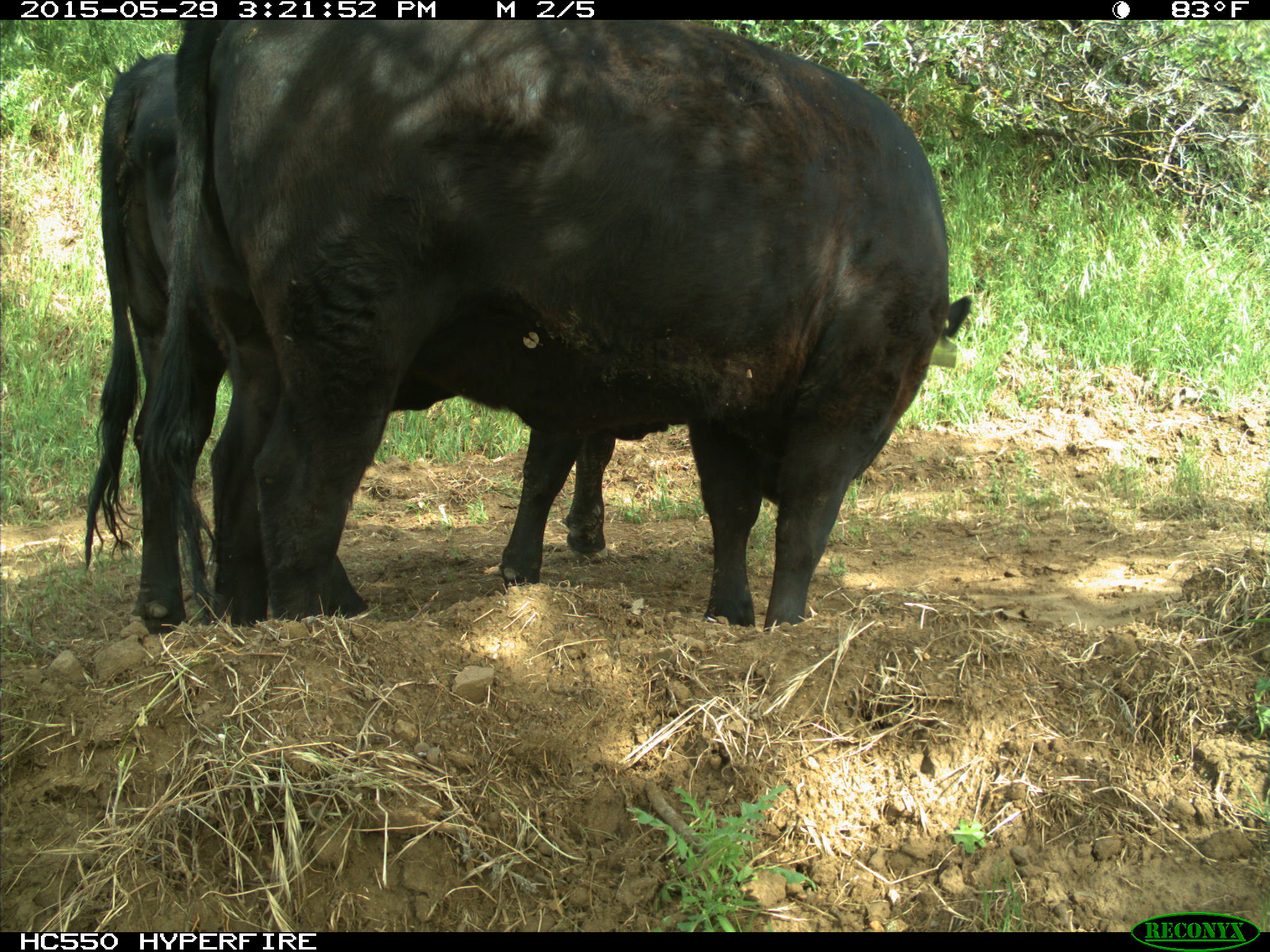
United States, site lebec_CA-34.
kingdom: Animalia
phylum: Chordata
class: Mammalia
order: Artiodactyla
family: Bovidae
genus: Bos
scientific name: Bos taurus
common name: domestic cow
Bos taurus (domestic cow).